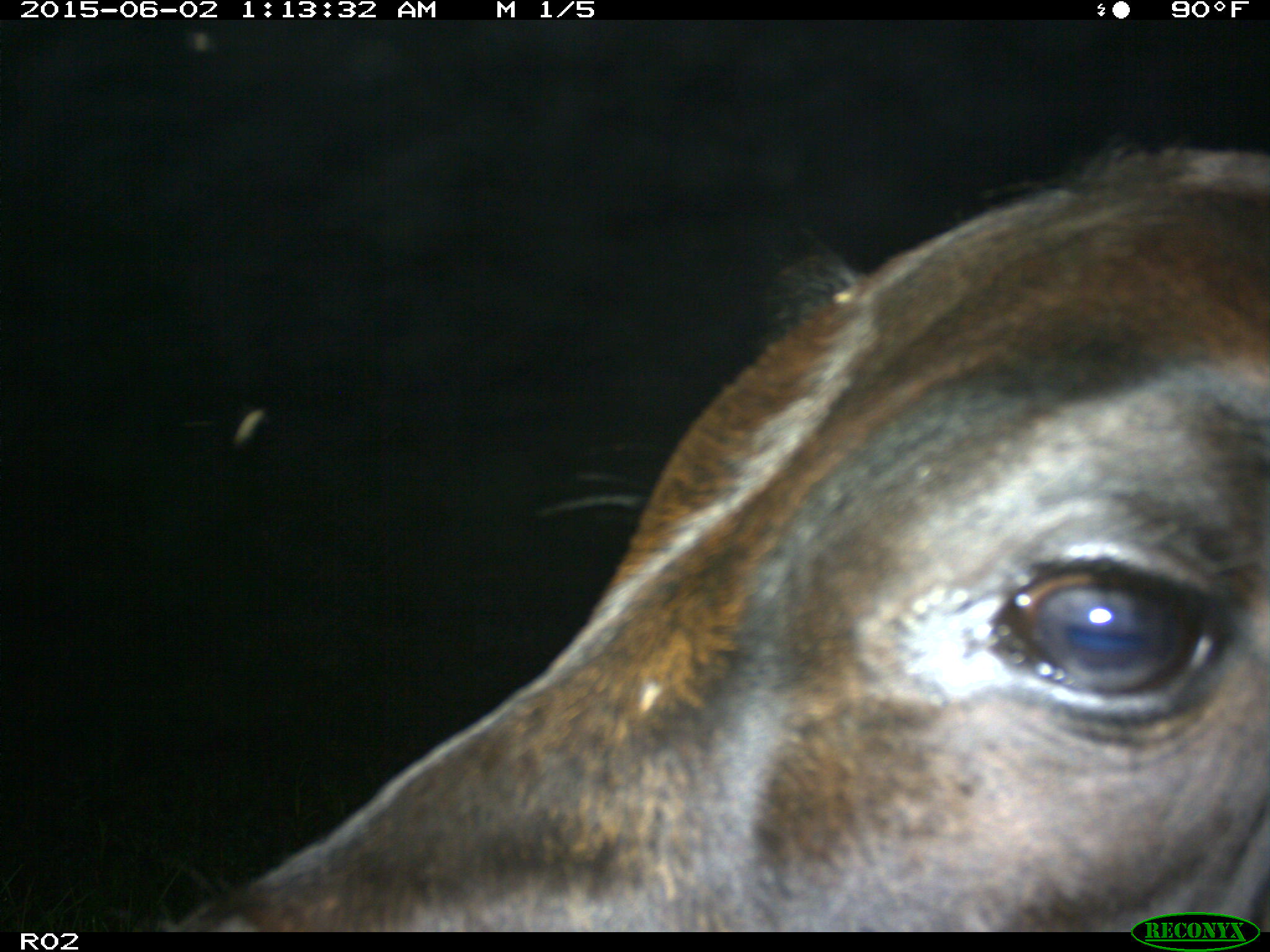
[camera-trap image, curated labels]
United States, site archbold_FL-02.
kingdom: Animalia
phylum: Chordata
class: Mammalia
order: Artiodactyla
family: Bovidae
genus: Bos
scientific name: Bos taurus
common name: domestic cow